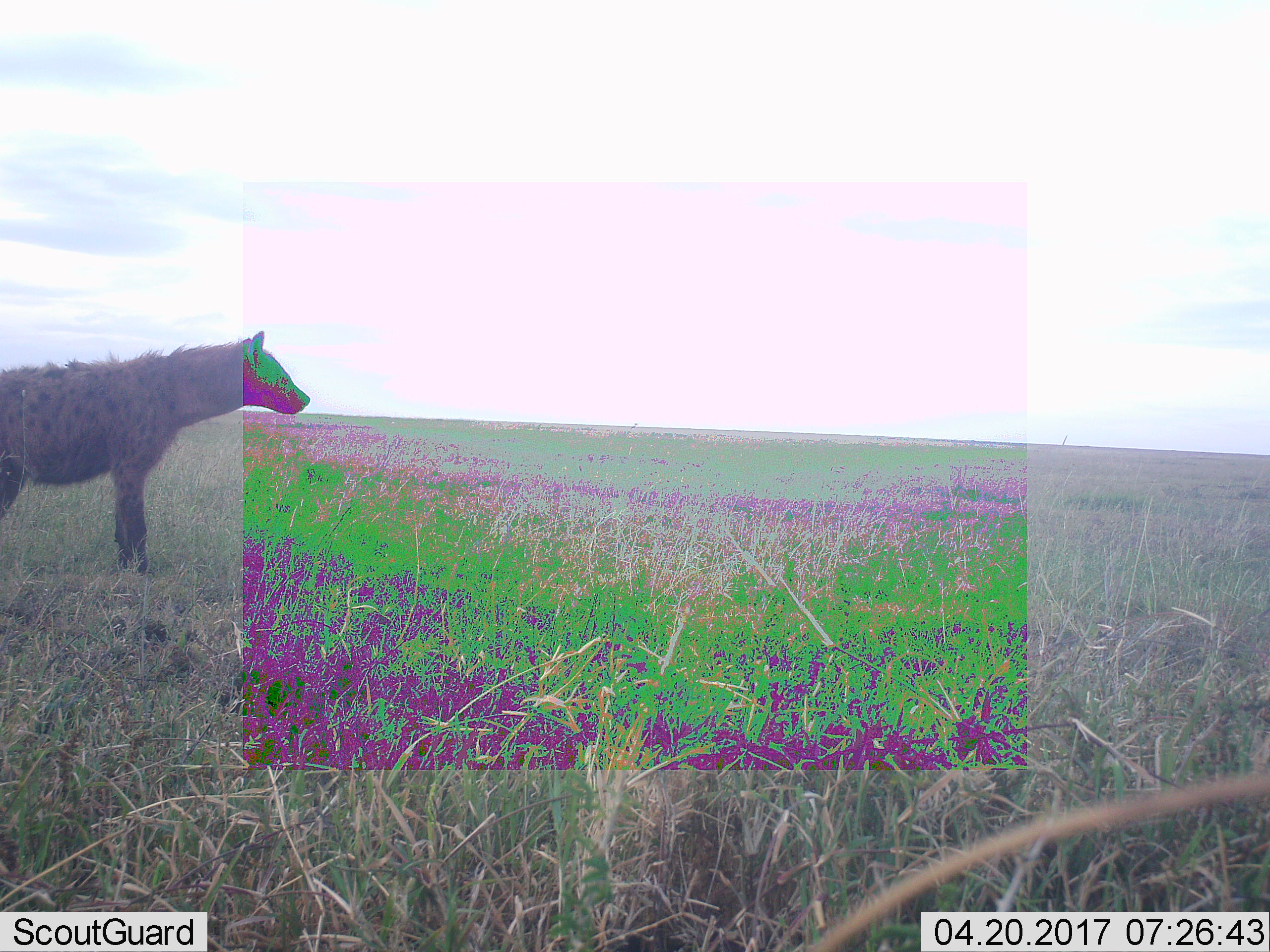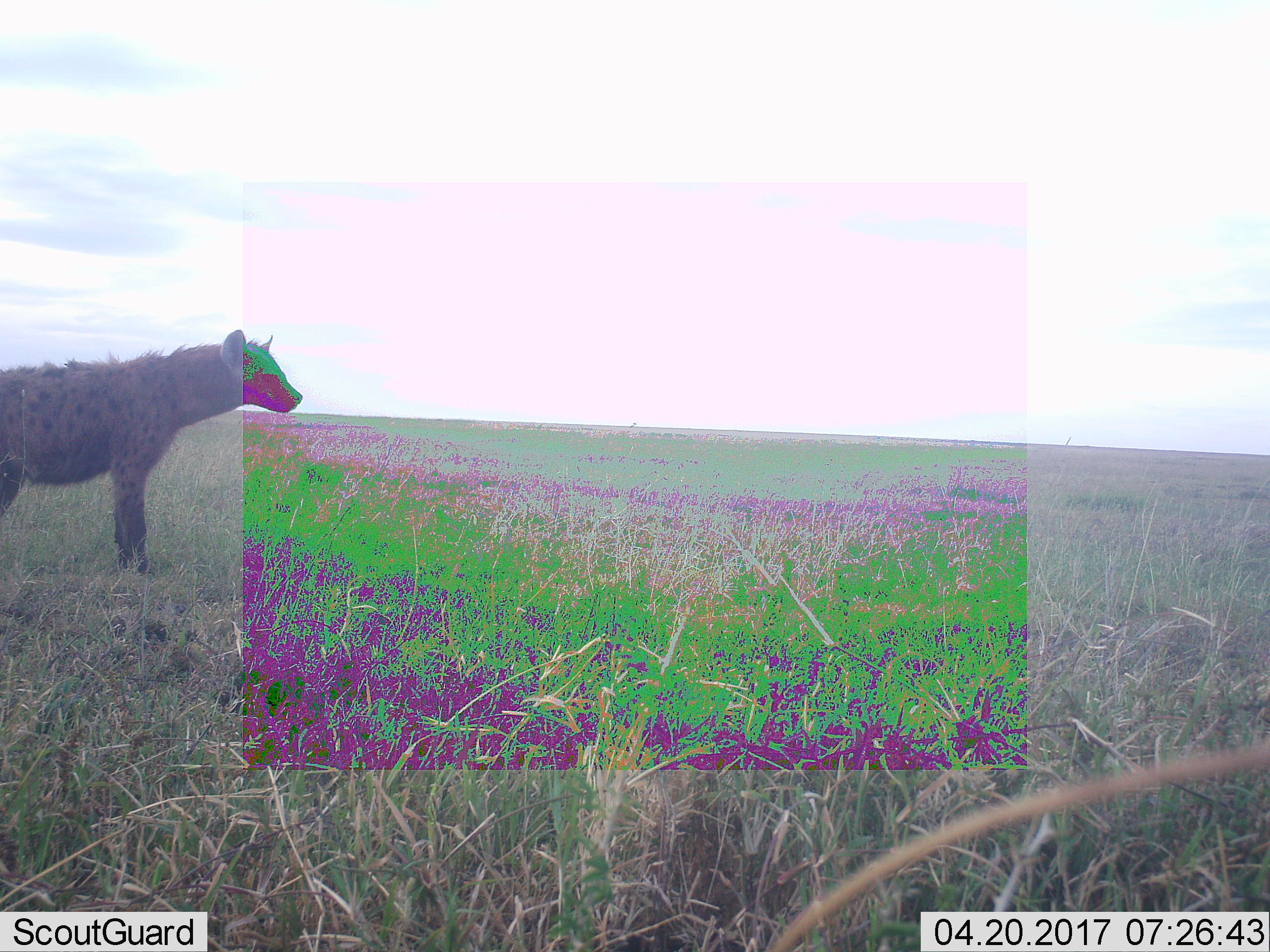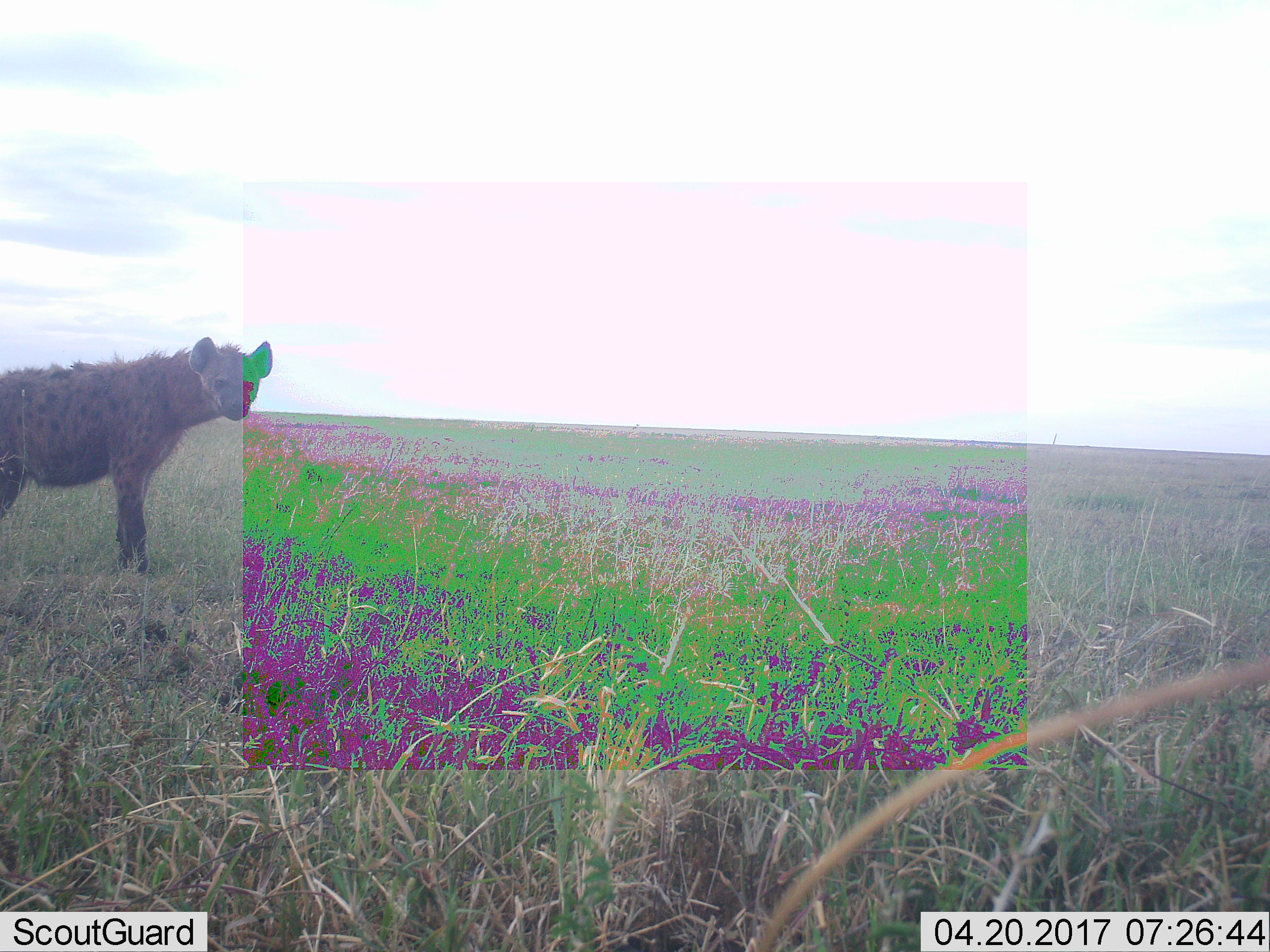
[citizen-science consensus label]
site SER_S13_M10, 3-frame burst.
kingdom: Animalia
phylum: Chordata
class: Mammalia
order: Carnivora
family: Hyaenidae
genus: Crocuta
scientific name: Crocuta crocuta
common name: spotted hyena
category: hyenaspotted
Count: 1.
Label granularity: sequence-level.